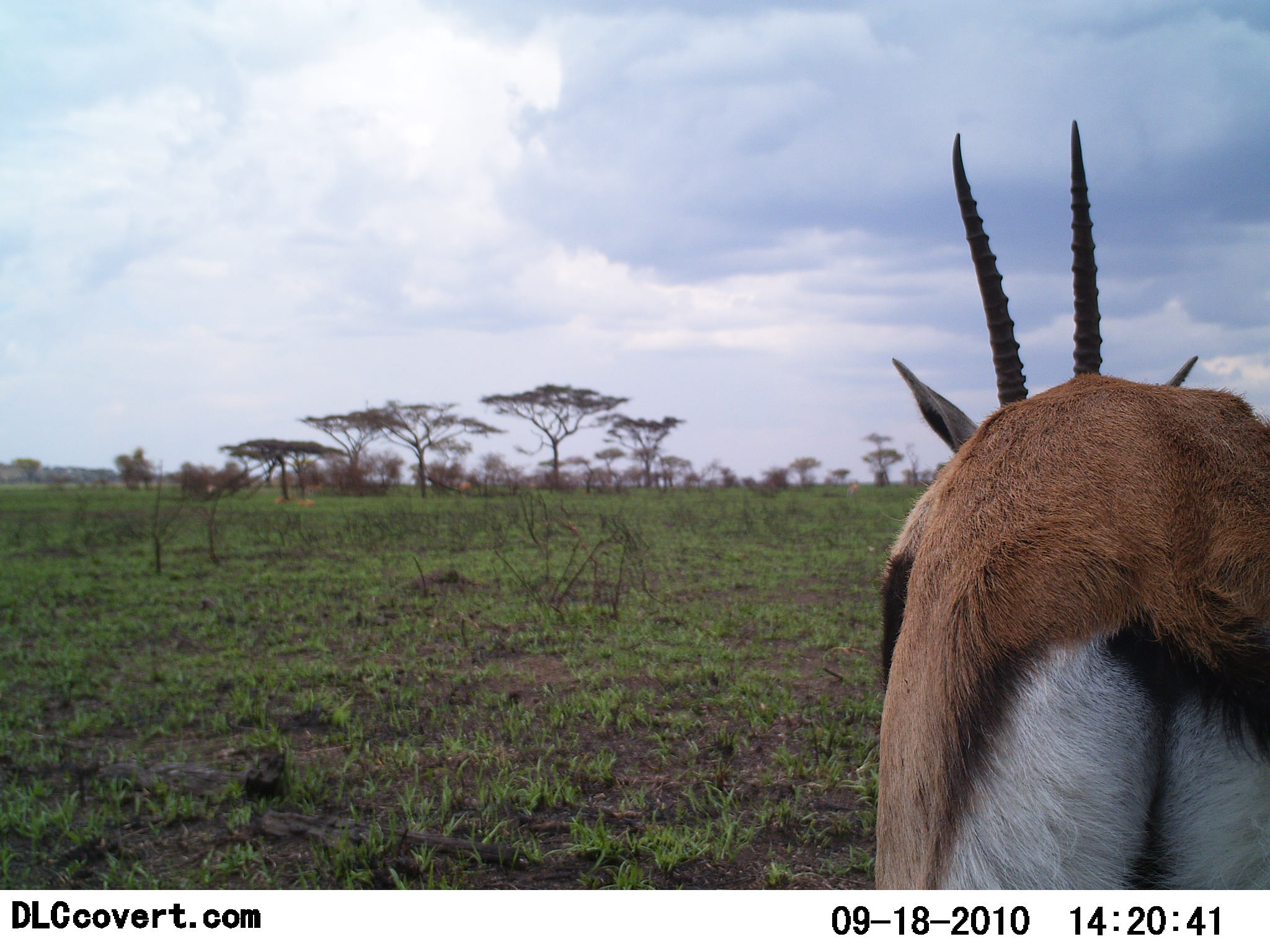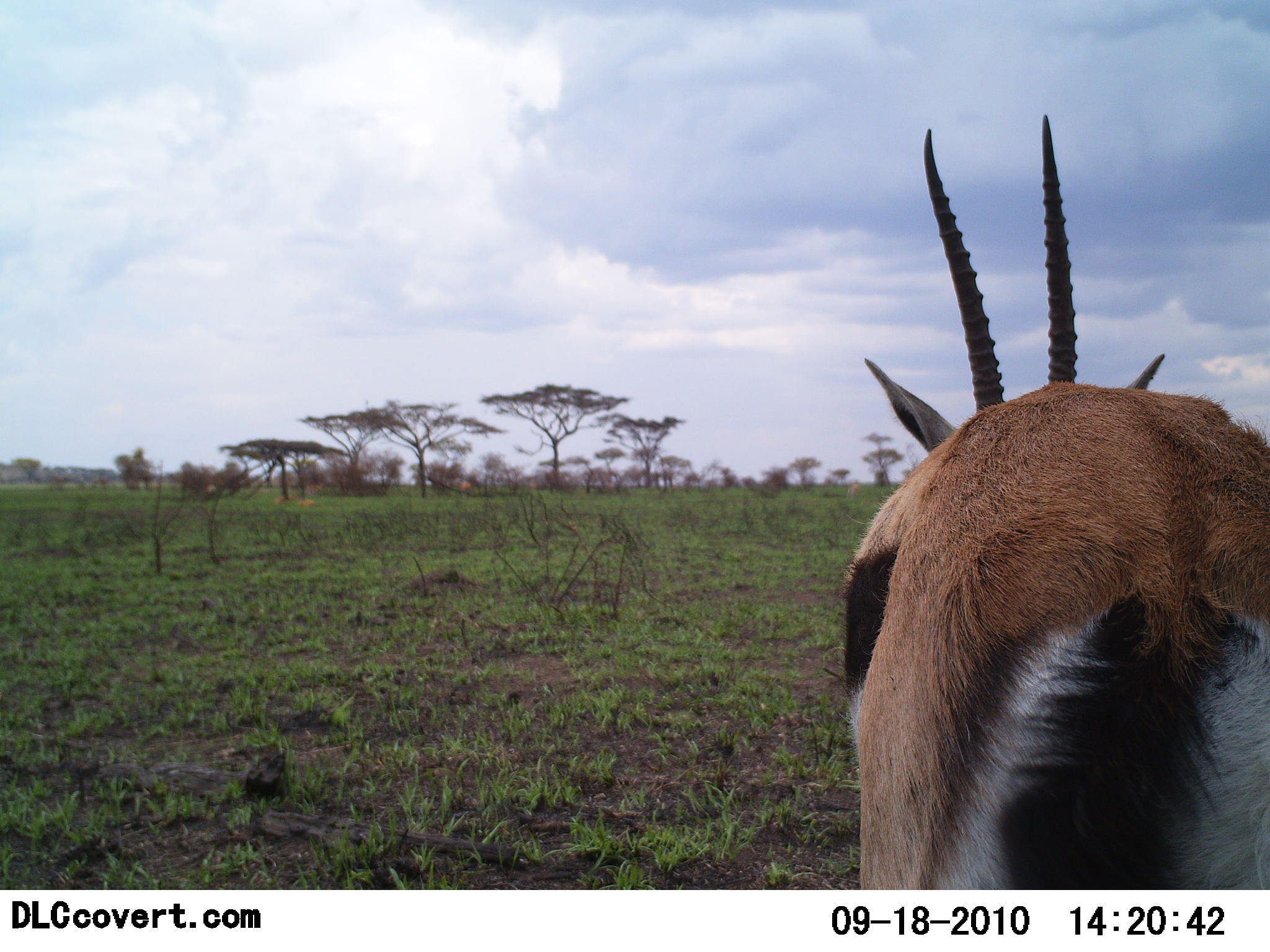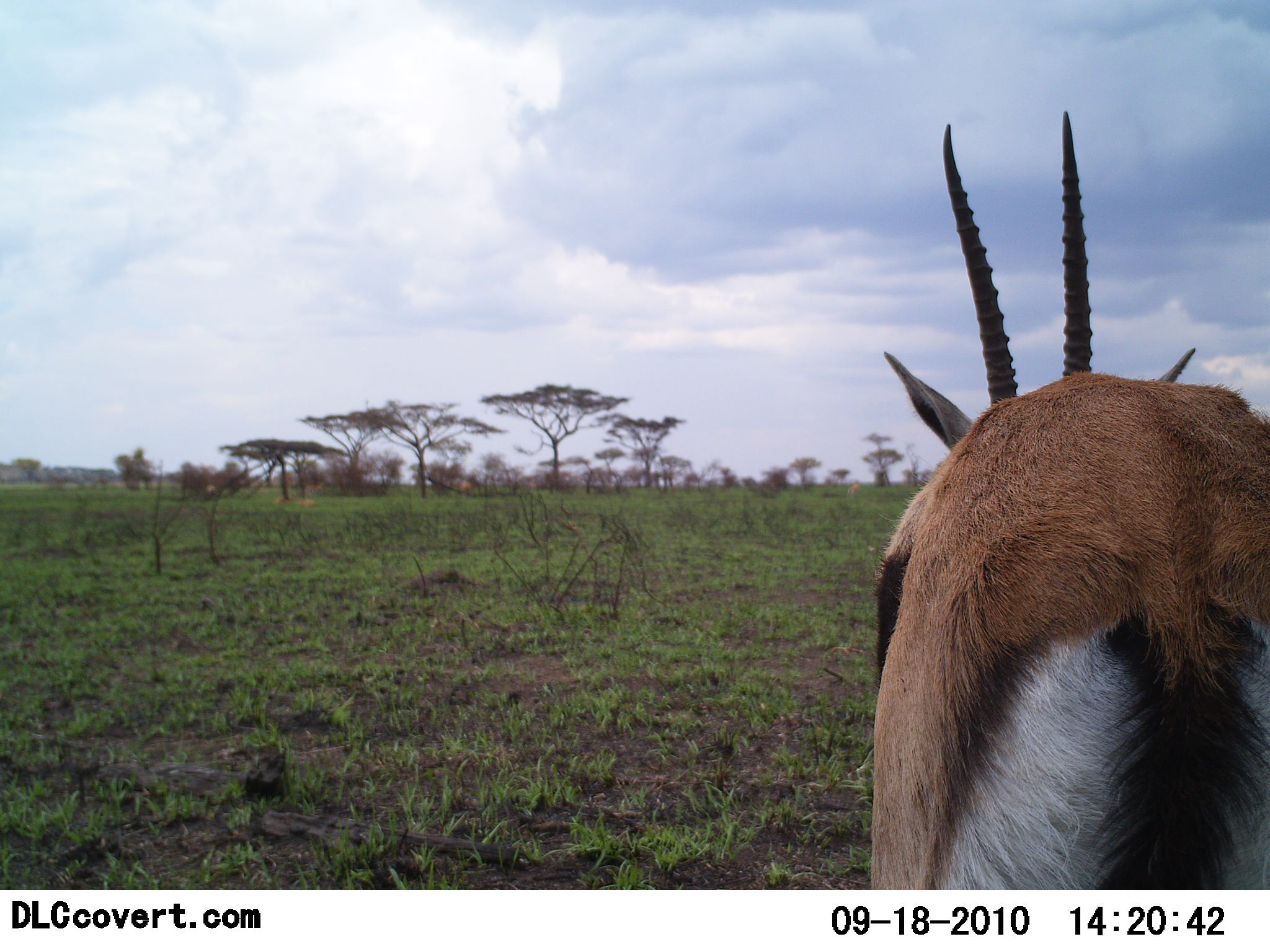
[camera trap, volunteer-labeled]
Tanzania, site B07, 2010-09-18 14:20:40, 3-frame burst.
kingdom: Animalia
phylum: Chordata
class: Mammalia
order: Artiodactyla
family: Bovidae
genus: Eudorcas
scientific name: Eudorcas thomsonii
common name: thomson's gazelle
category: gazellethomsons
Gazellethomsons (thomson's gazelle) (Eudorcas thomsonii), count 1. Behavior (volunteer vote fractions): standing 100%, resting 0%, moving 0%, interacting 0%. Young present (vote fraction): 0%. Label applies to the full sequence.